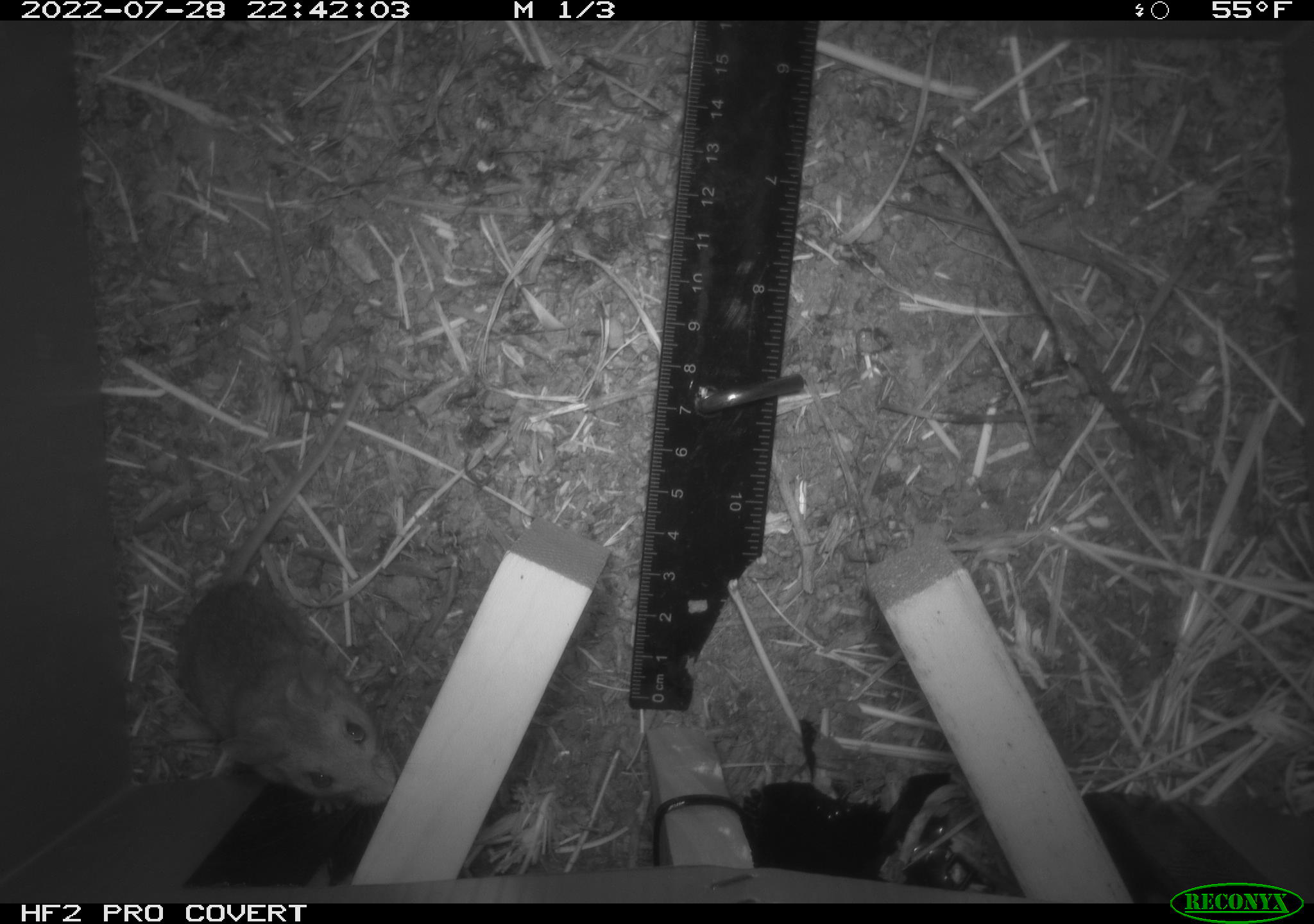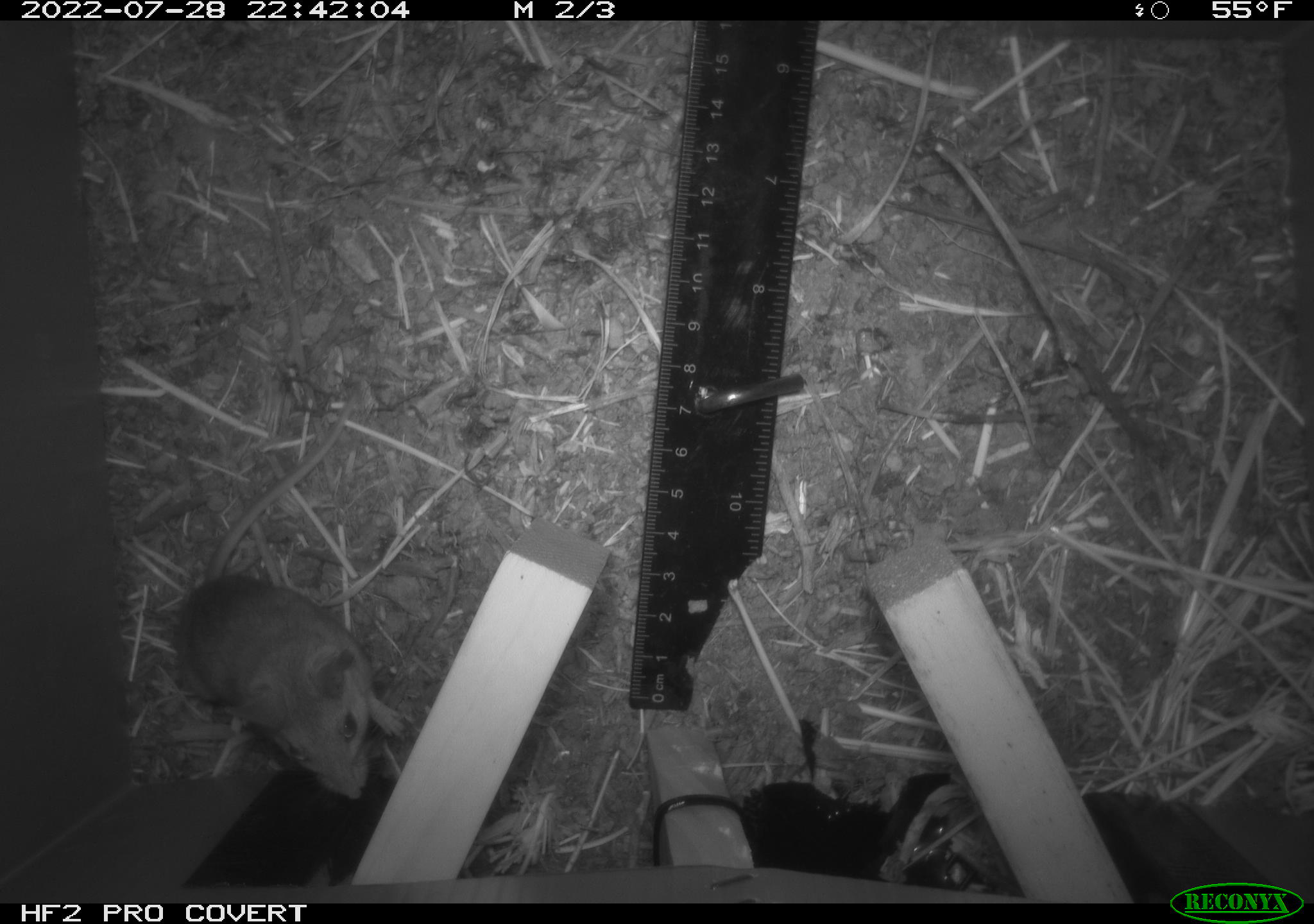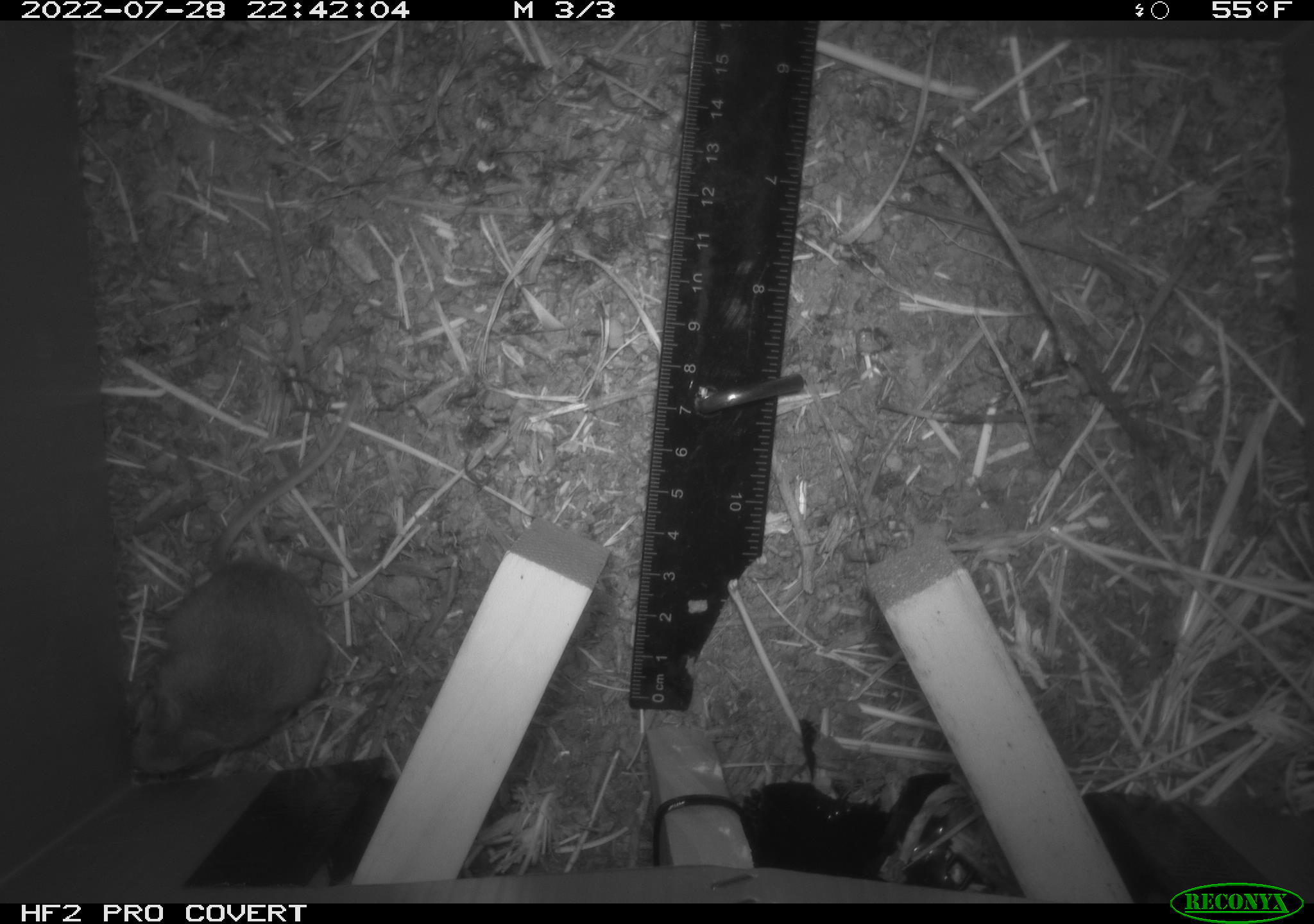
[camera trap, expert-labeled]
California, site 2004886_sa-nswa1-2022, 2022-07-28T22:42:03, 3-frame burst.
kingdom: Animalia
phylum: Chordata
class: Mammalia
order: Rodentia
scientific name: Rodentia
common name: mouse species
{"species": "mouse species (Rodentia)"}